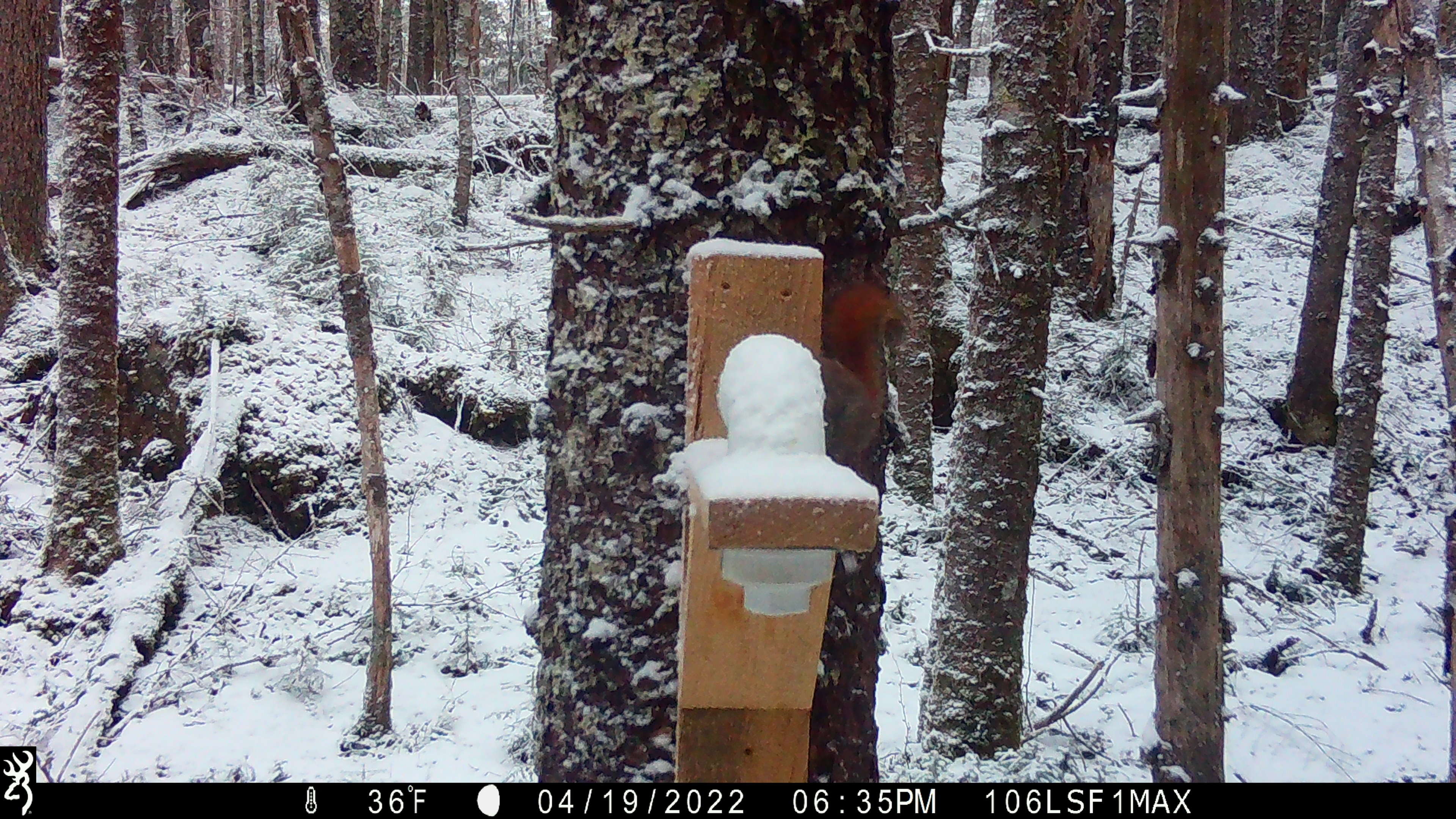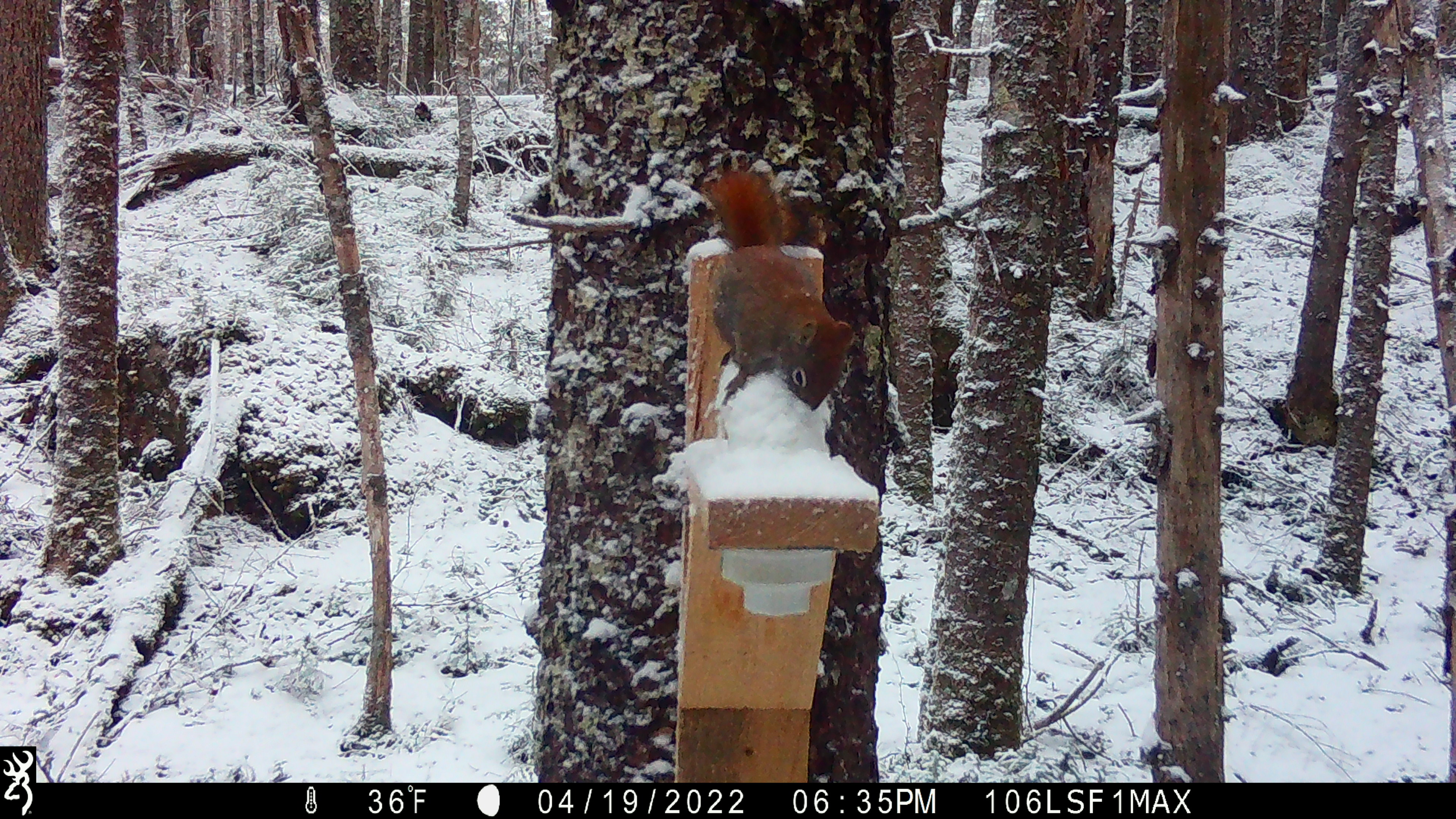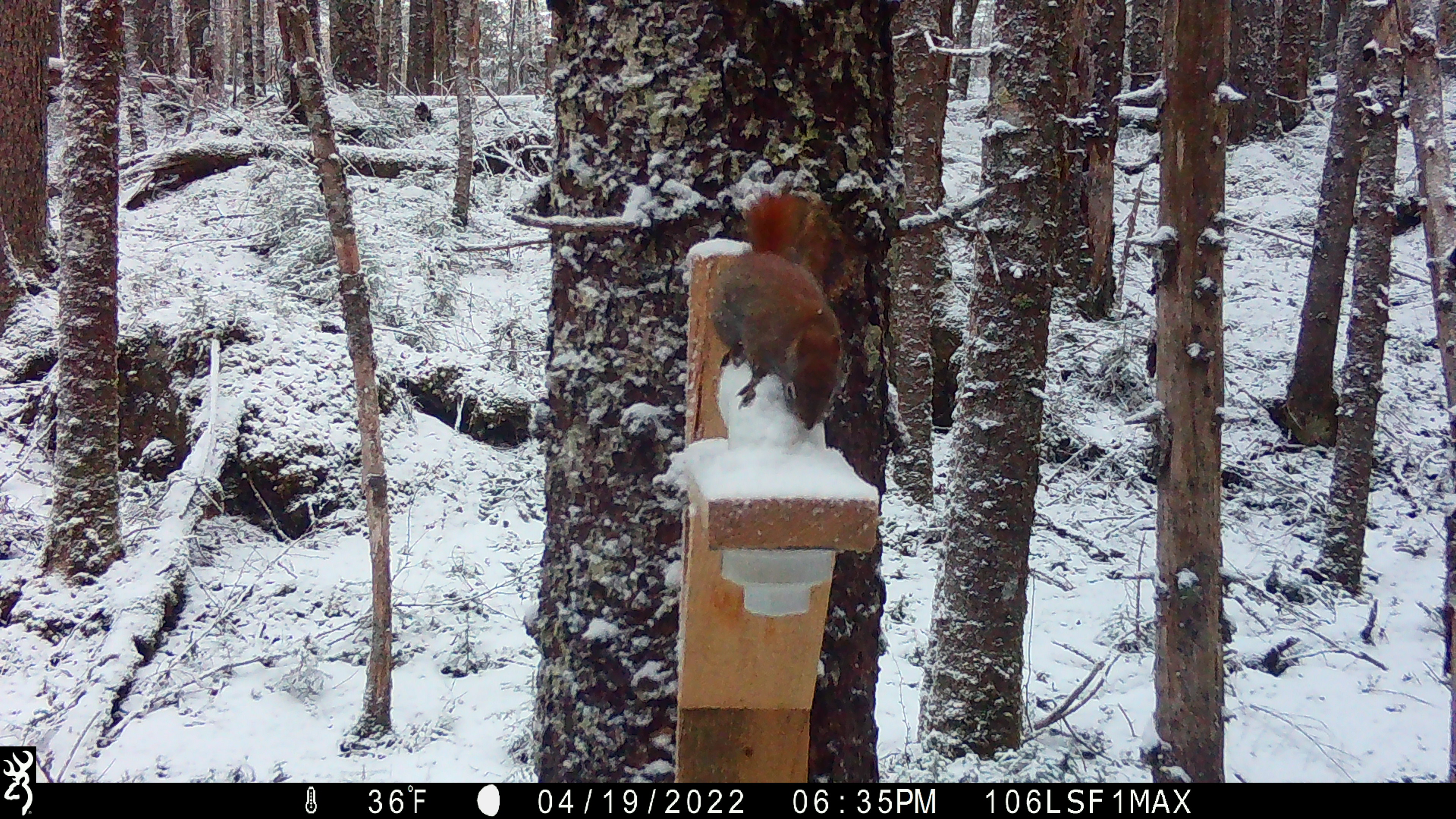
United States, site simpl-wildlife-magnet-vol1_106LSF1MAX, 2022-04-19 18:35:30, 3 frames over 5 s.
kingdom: Animalia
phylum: Chordata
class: Mammalia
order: Rodentia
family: Sciuridae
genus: Tamiasciurus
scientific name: Tamiasciurus hudsonicus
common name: red squirrel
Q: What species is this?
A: Red squirrel (Tamiasciurus hudsonicus).